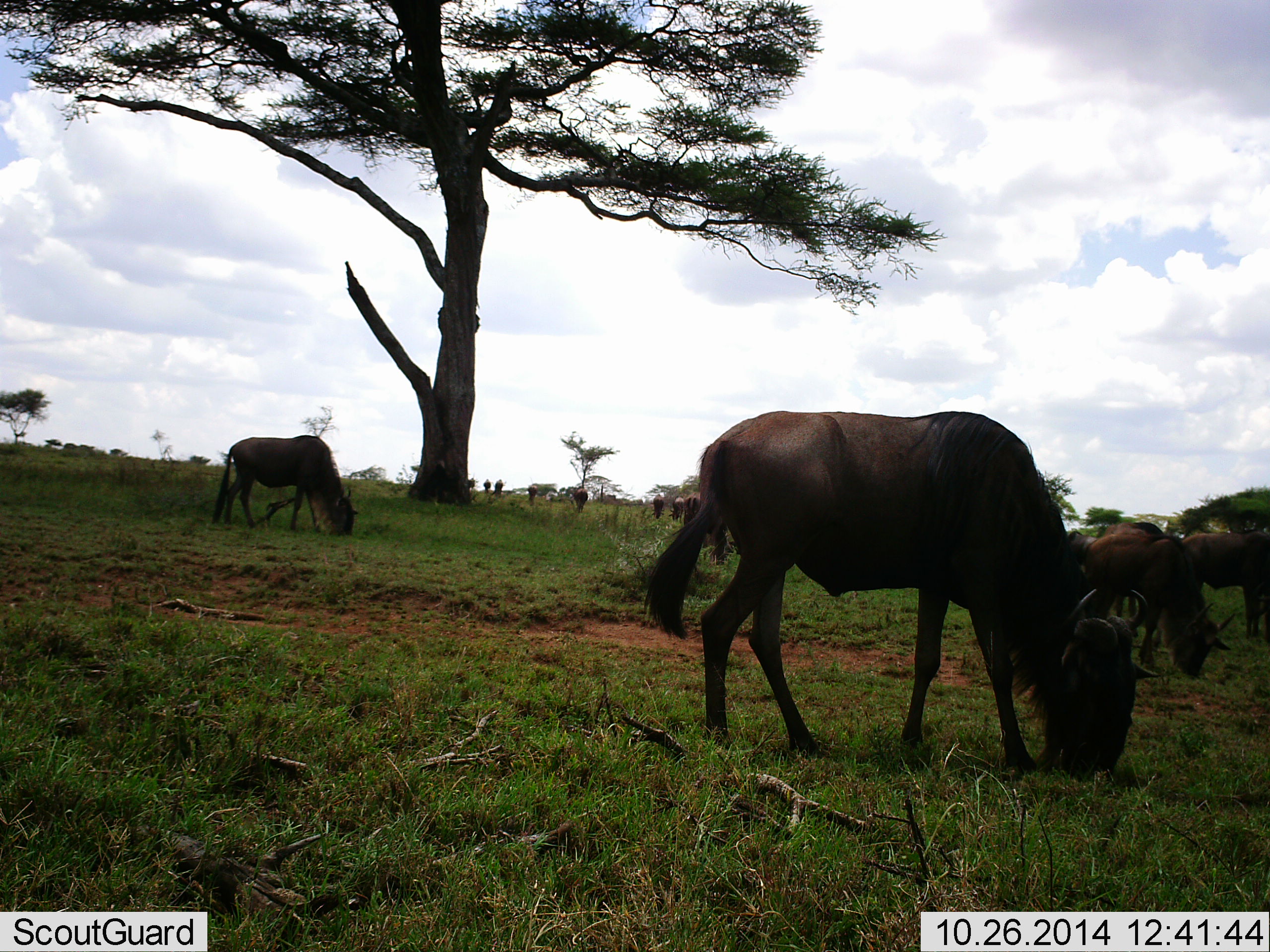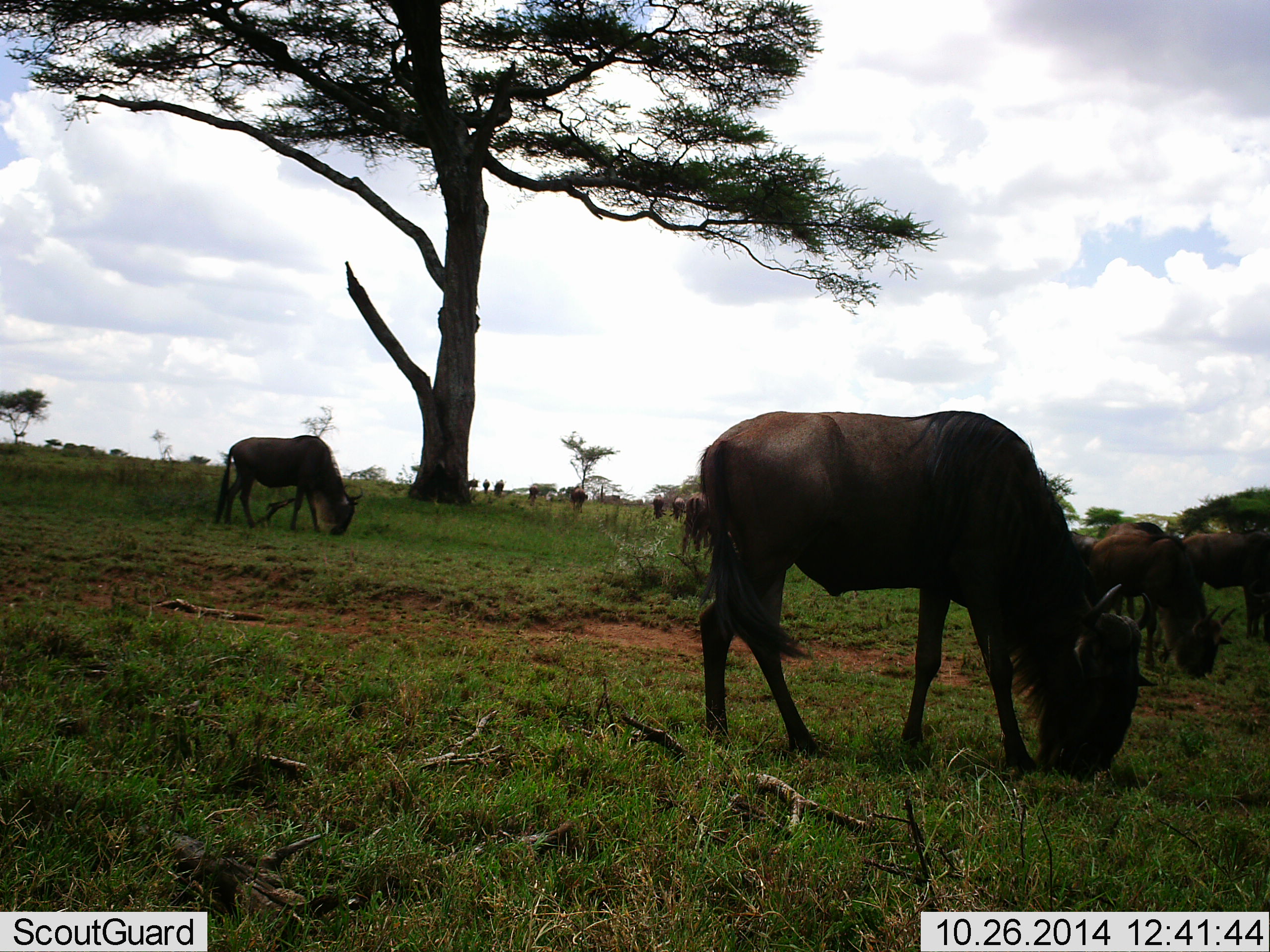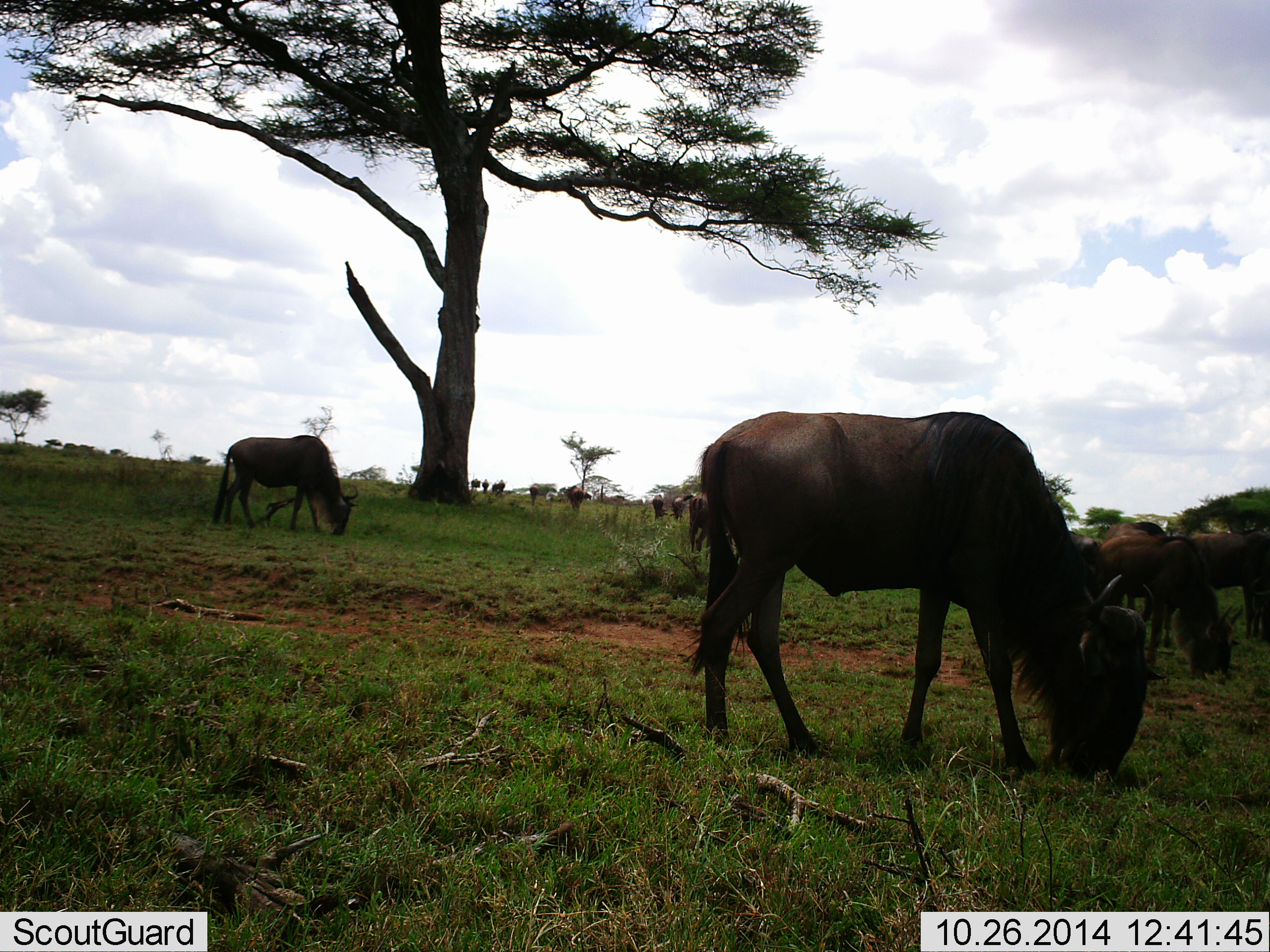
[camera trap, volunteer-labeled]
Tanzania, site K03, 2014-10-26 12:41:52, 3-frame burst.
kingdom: Animalia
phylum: Chordata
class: Mammalia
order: Artiodactyla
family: Bovidae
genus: Connochaetes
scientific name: Connochaetes taurinus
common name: blue wildebeest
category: wildebeest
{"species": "wildebeest (blue wildebeest) (Connochaetes taurinus)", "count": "11-50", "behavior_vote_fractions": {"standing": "40%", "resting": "0%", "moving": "10%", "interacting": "0%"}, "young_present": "0%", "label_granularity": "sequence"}